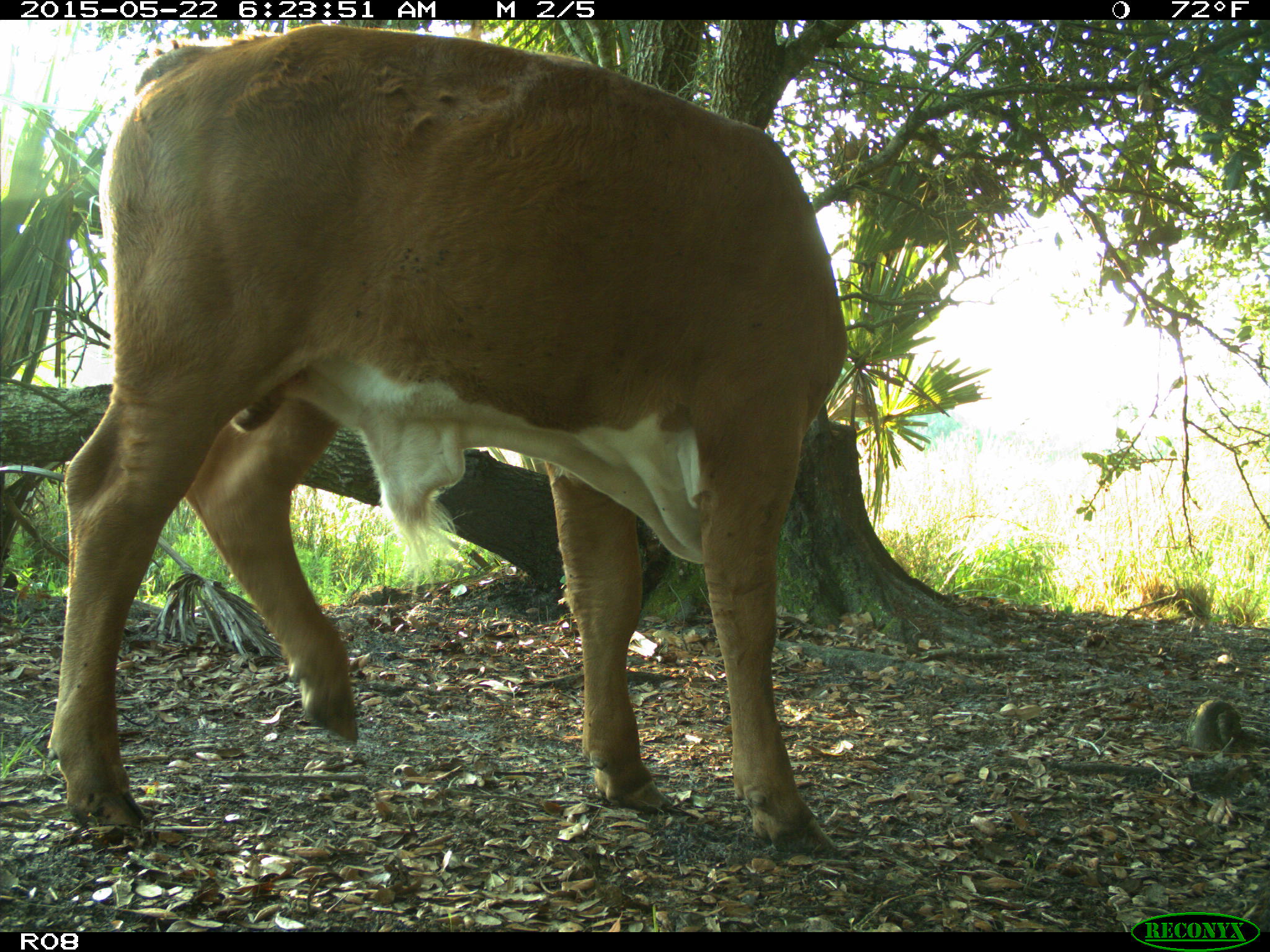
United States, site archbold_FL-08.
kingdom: Animalia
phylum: Chordata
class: Mammalia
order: Artiodactyla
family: Bovidae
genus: Bos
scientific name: Bos taurus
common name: domestic cow